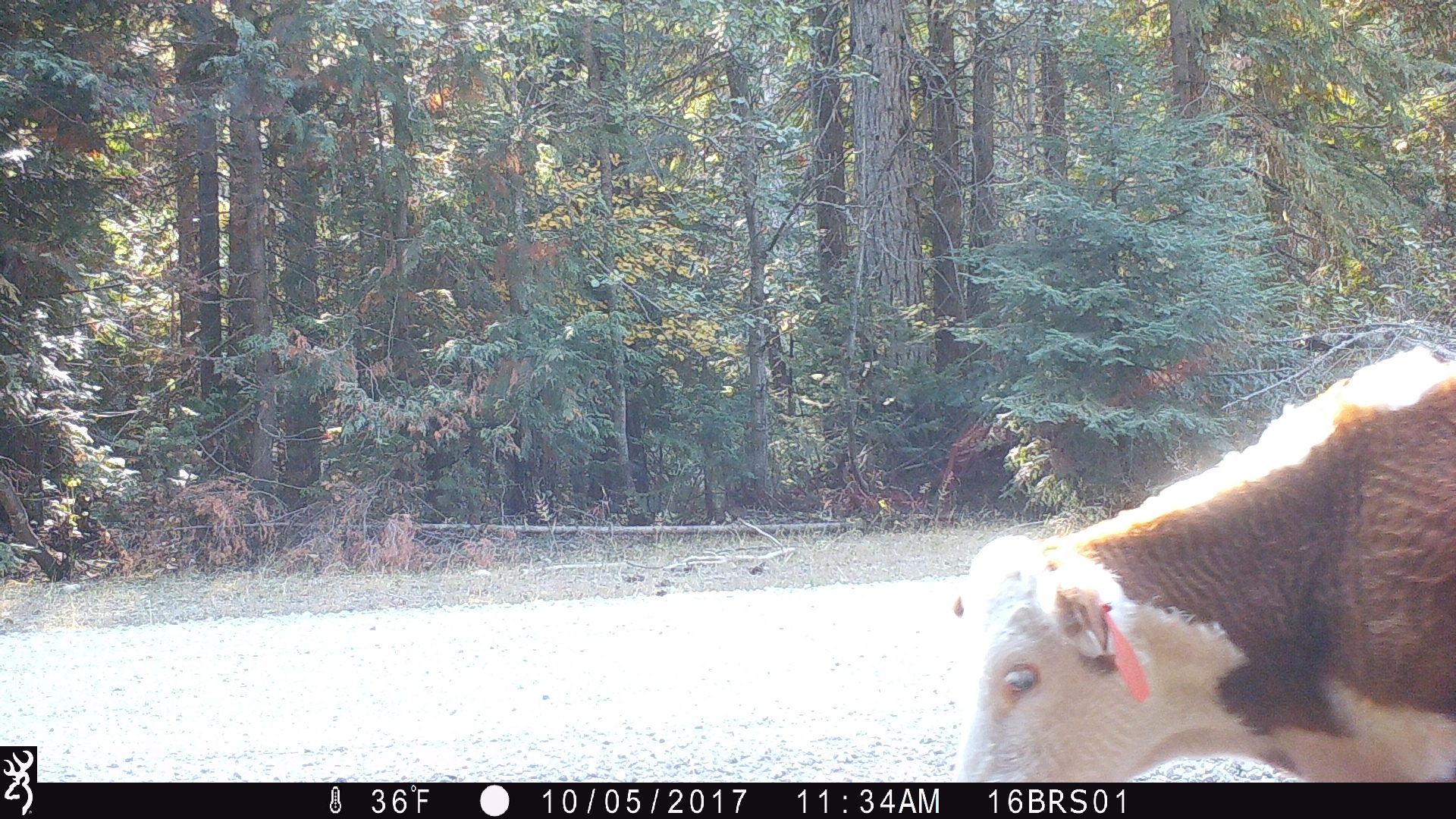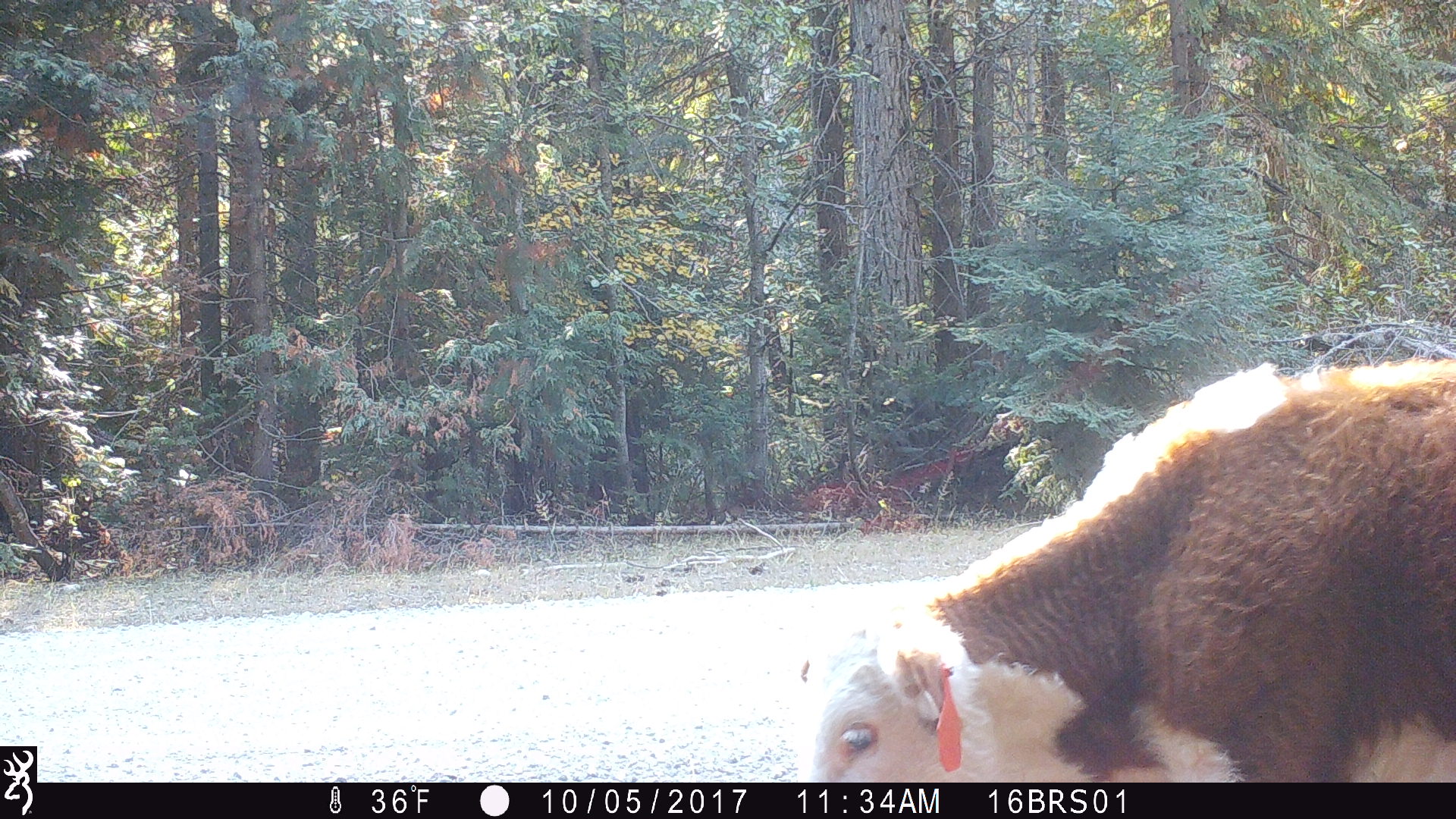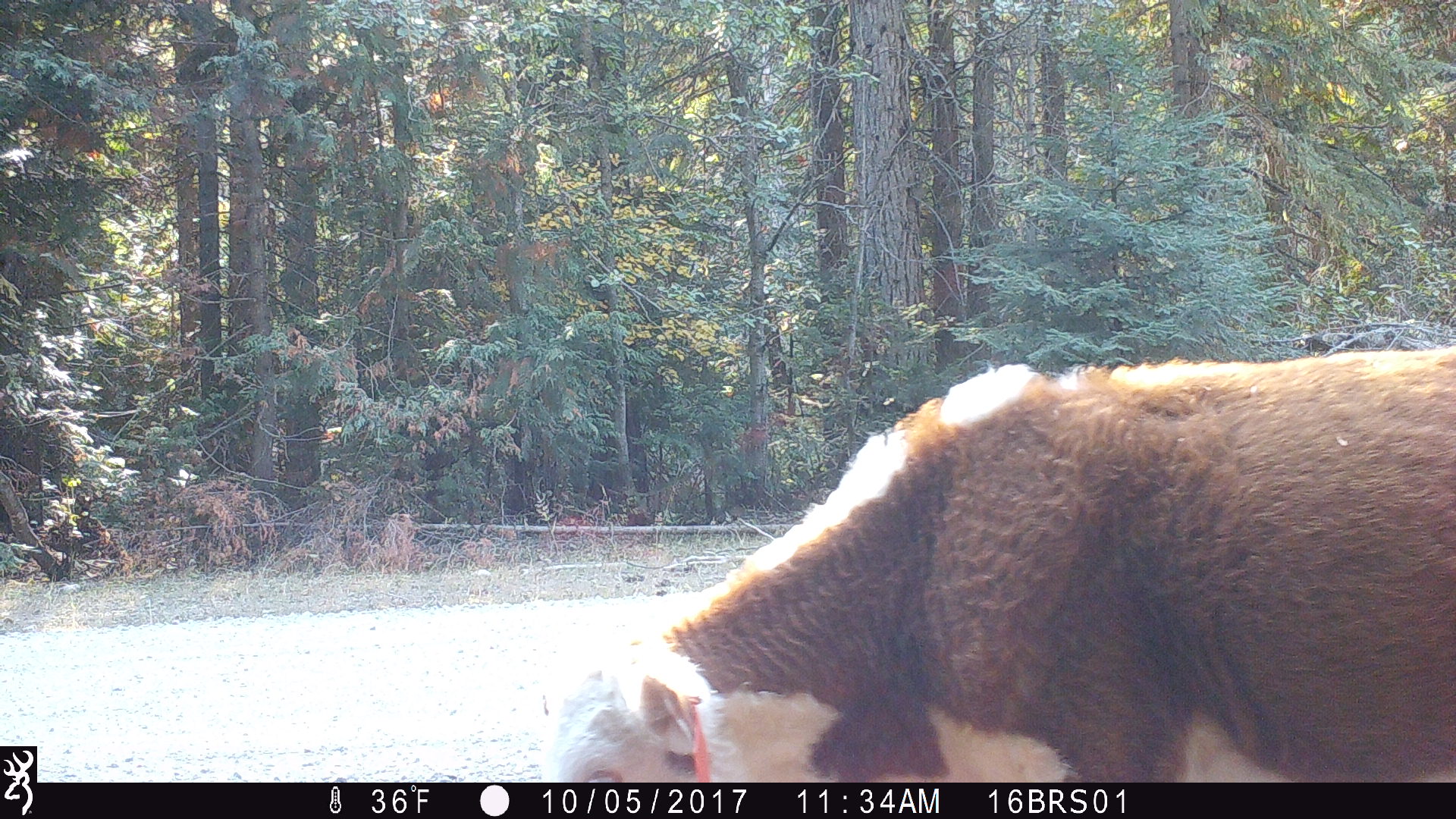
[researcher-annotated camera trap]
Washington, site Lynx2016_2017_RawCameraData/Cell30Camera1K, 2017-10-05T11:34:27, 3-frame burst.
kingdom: Animalia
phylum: Chordata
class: Mammalia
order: Artiodactyla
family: Bovidae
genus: Bos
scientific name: Bos taurus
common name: domestic cattle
Domestic cattle (Bos taurus). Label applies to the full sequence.